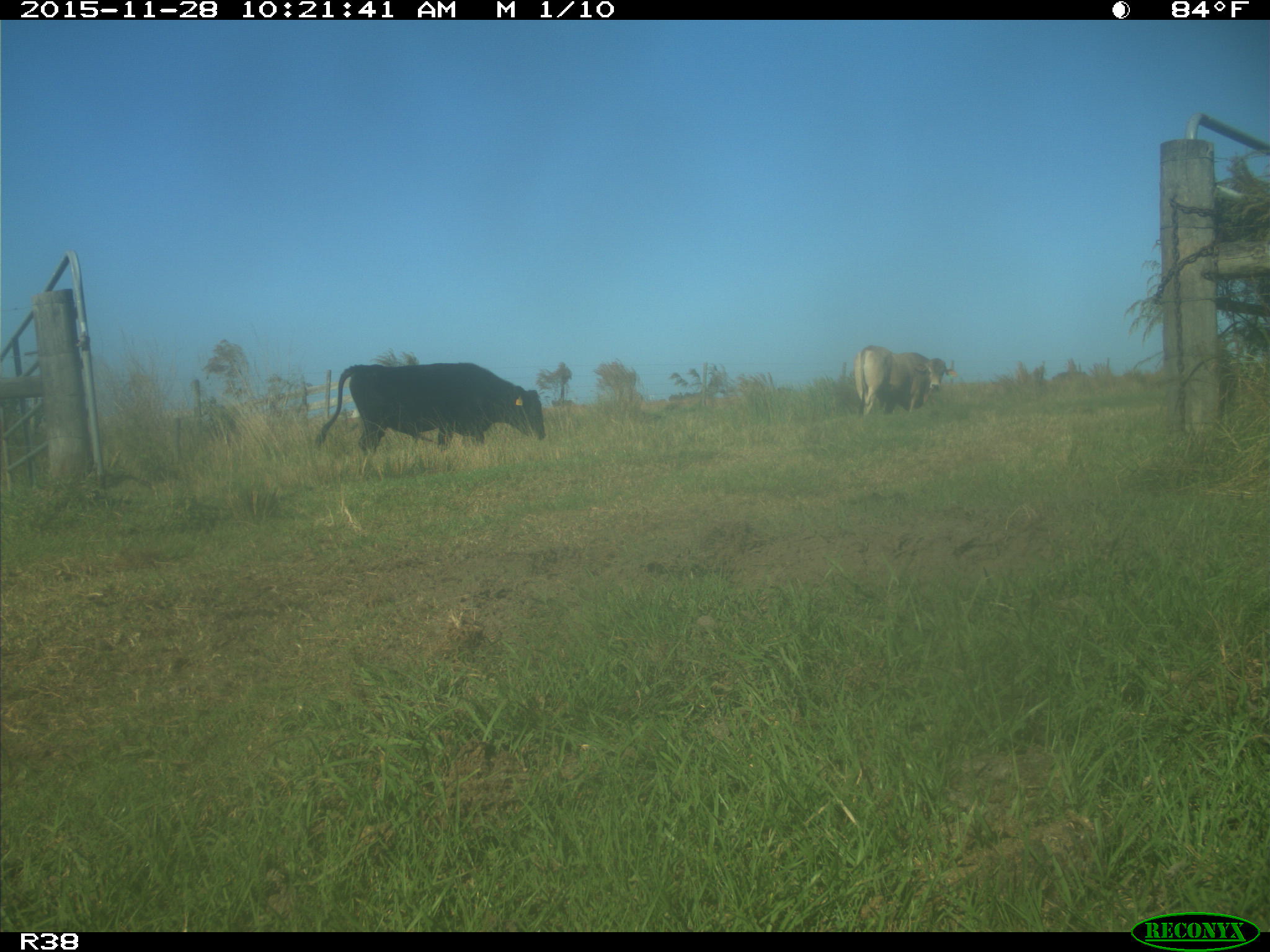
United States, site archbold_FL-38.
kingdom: Animalia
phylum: Chordata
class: Mammalia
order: Artiodactyla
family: Bovidae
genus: Bos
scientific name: Bos taurus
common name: domestic cow